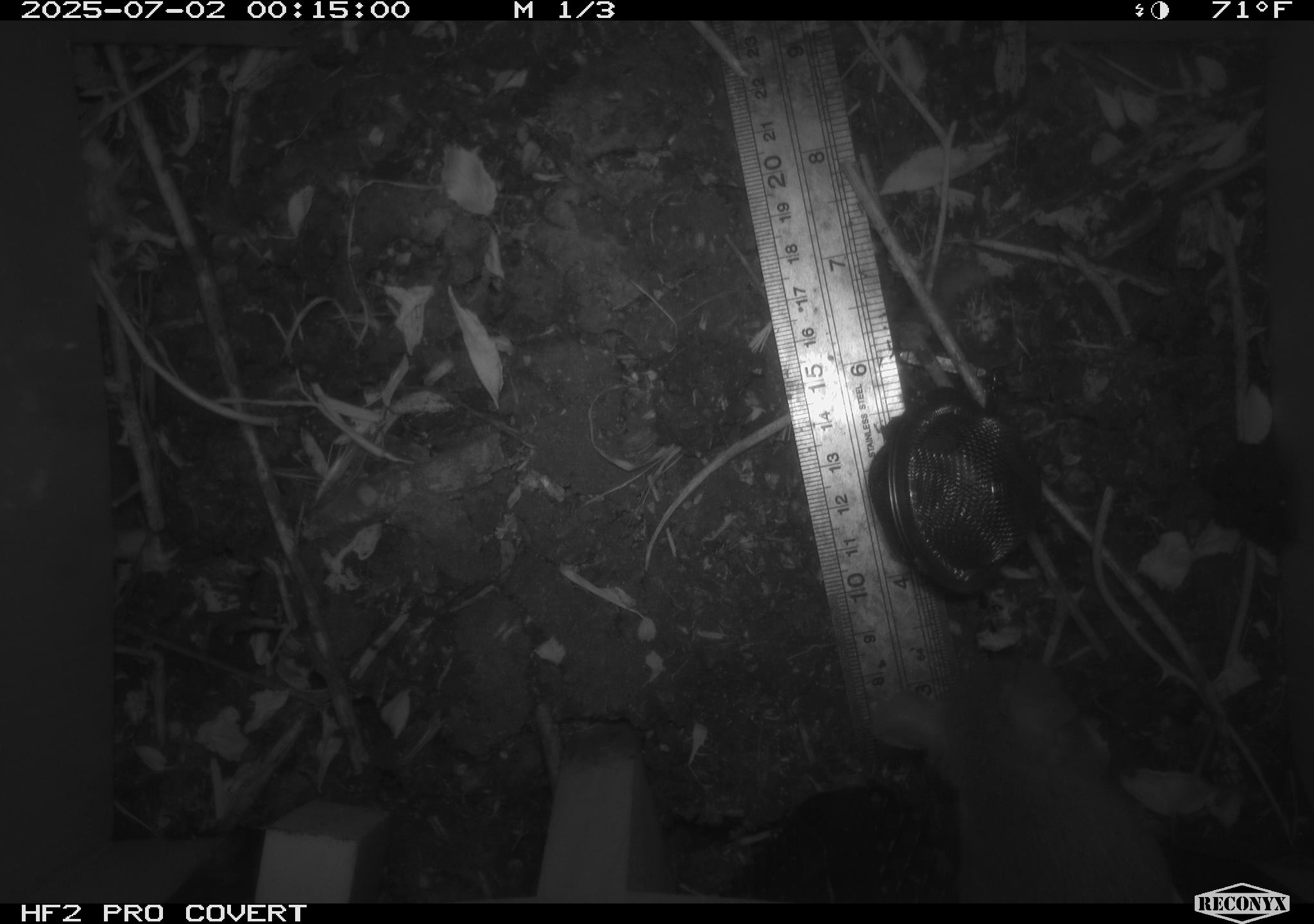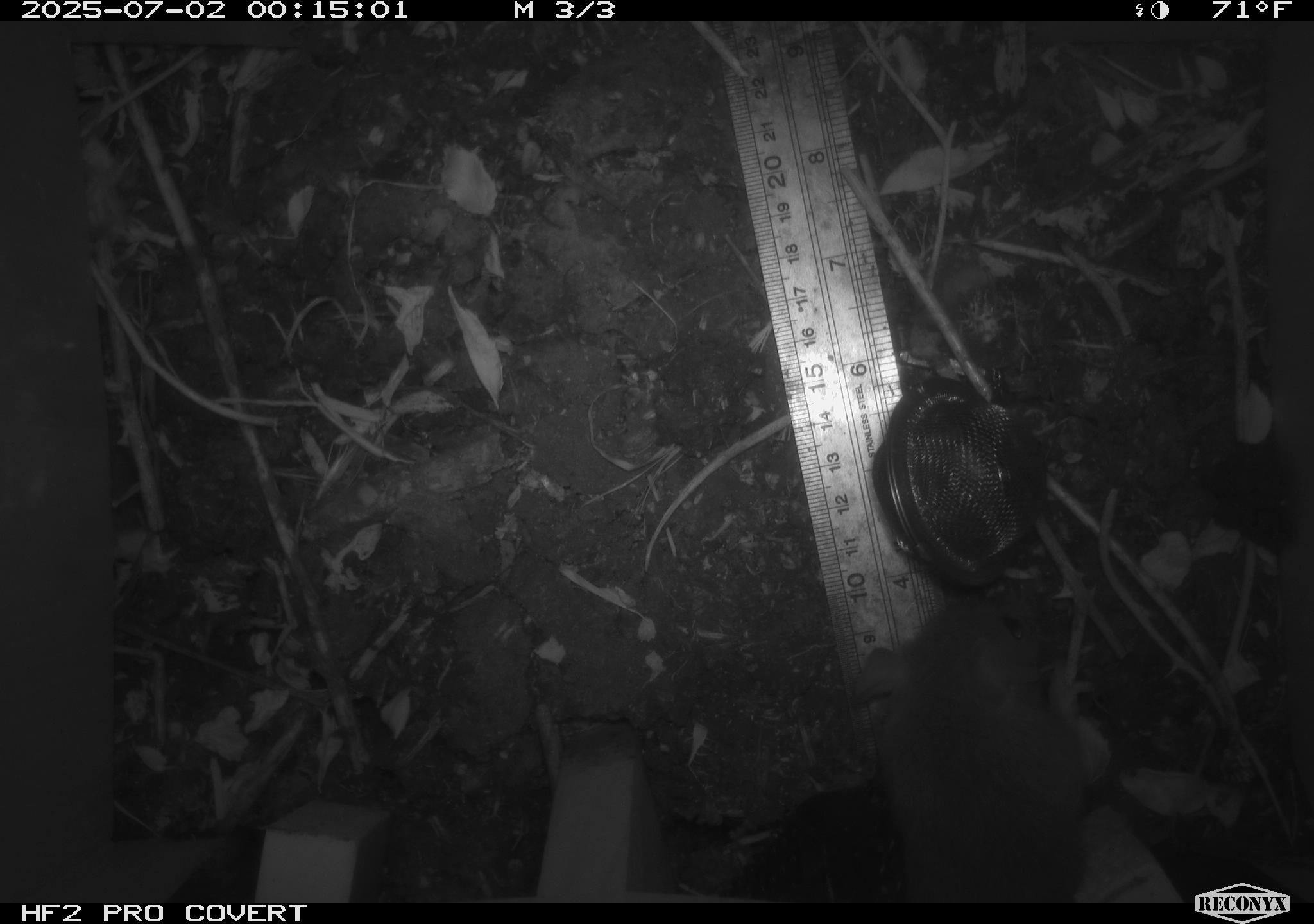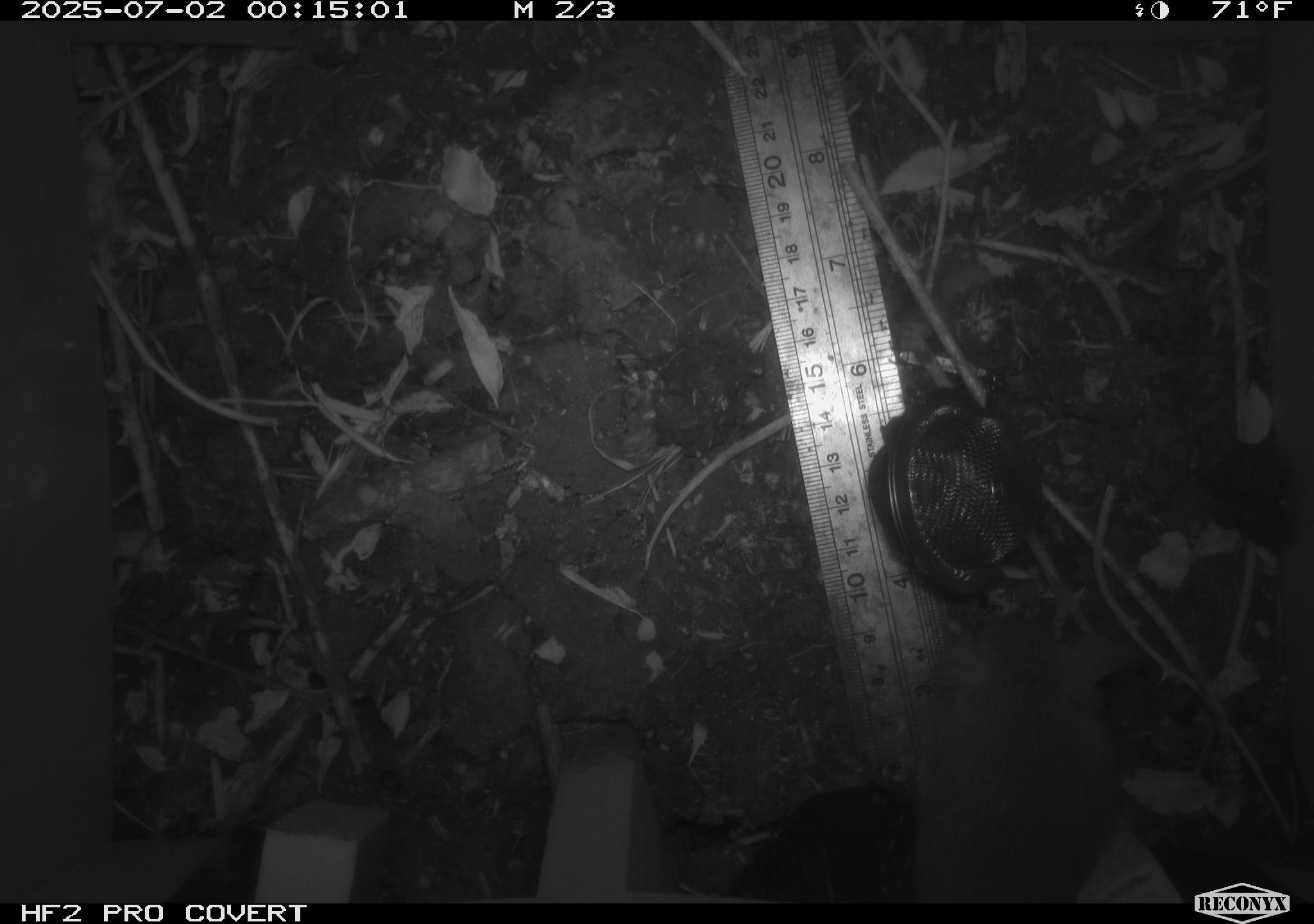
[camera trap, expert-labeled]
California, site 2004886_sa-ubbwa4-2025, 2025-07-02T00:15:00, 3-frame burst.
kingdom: Animalia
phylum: Chordata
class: Mammalia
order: Rodentia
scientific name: Rodentia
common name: rodent